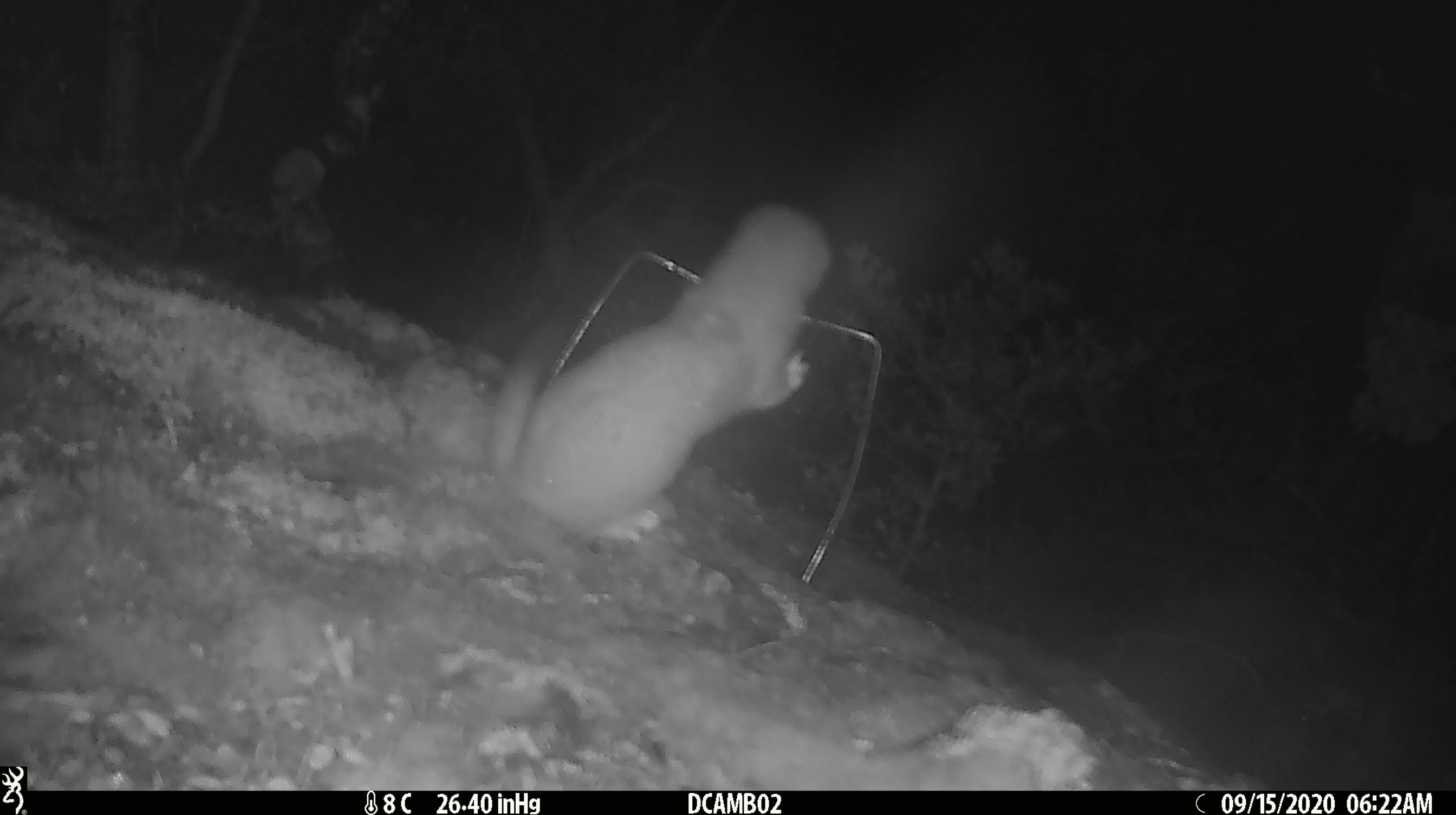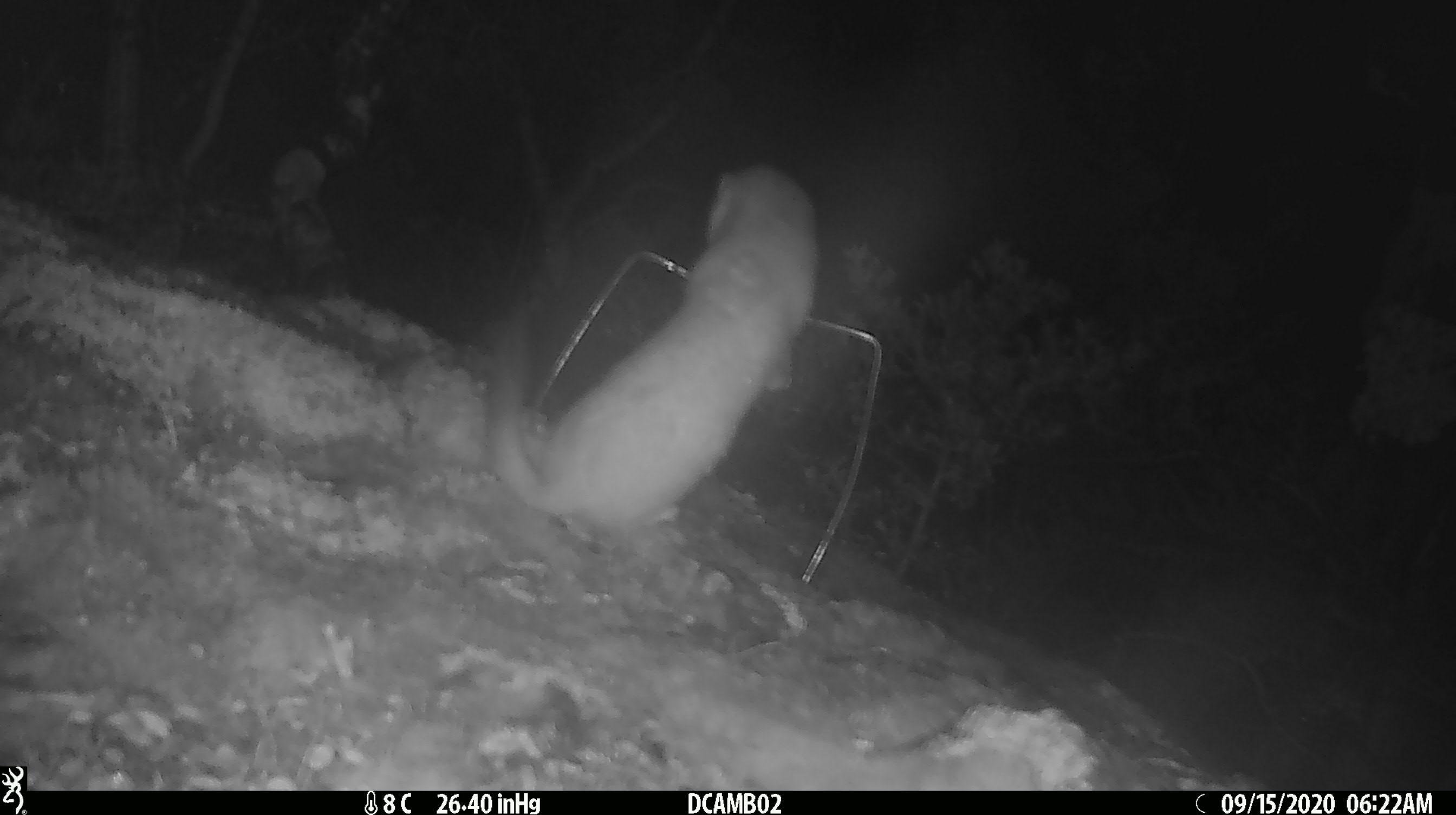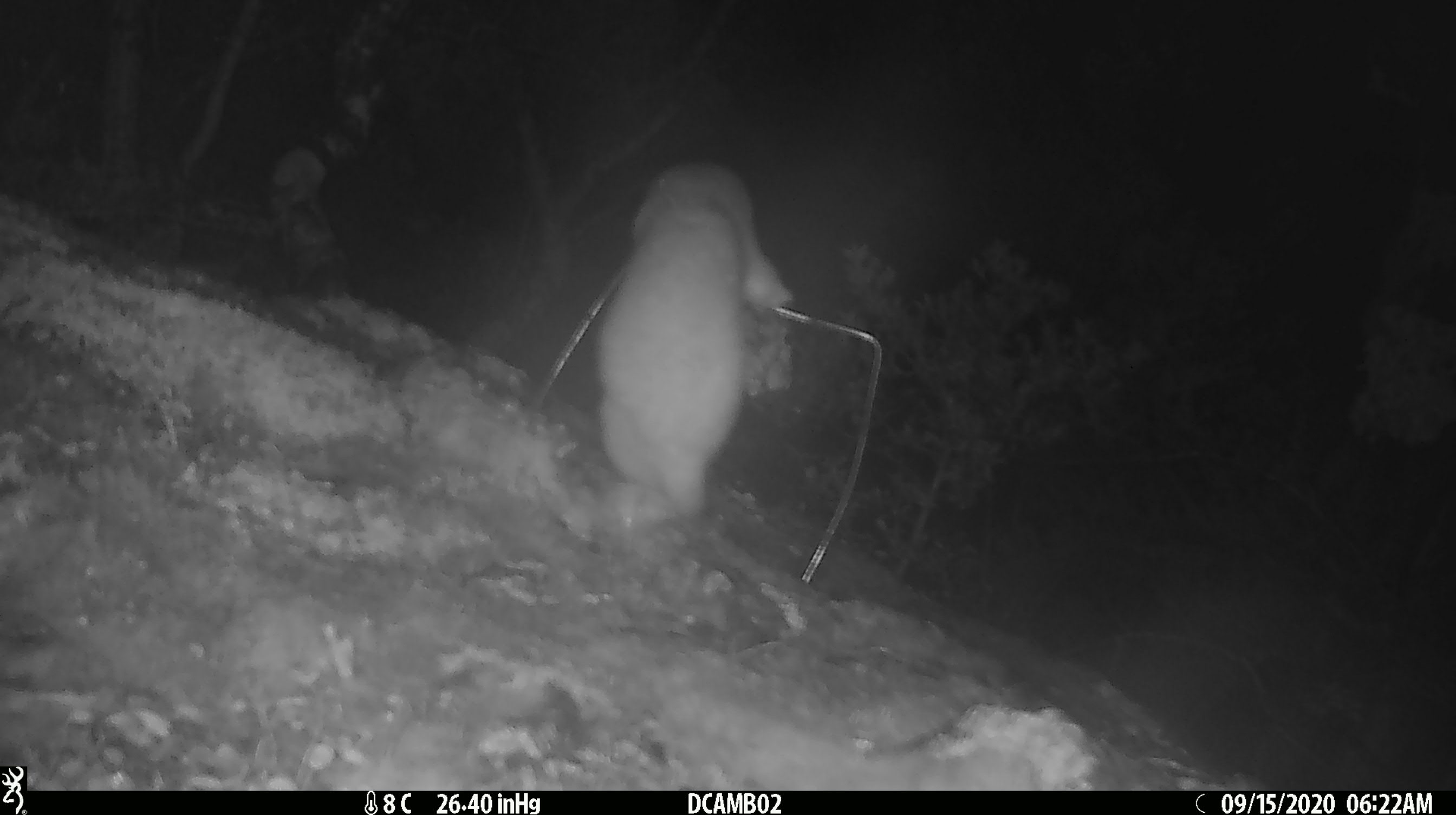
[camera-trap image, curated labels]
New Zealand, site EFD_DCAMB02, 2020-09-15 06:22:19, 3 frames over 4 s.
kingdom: Animalia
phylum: Chordata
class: Mammalia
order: Carnivora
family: Mustelidae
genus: Mustela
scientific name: Mustela erminea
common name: stoat